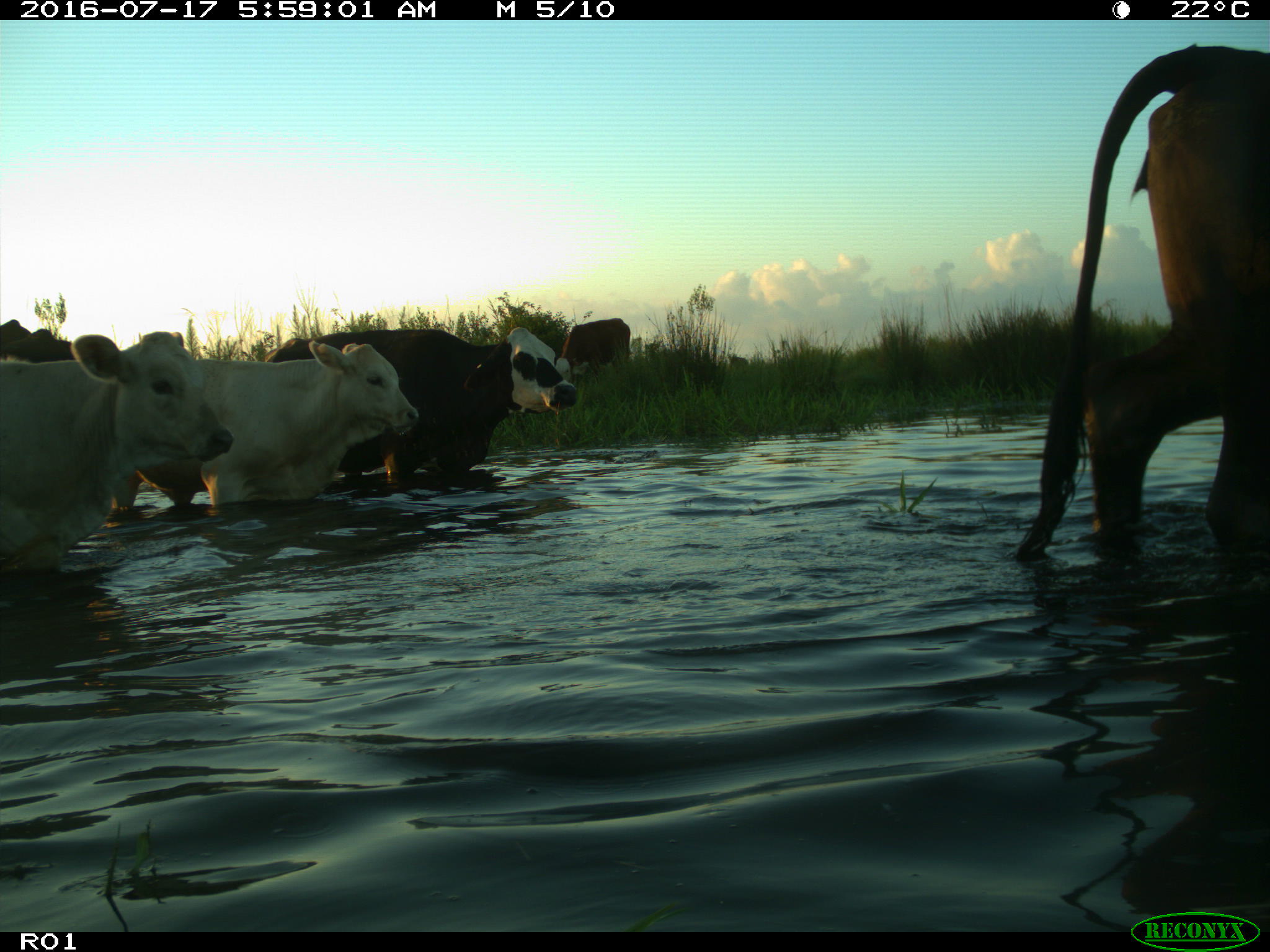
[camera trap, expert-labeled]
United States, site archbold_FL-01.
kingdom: Animalia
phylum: Chordata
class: Mammalia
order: Artiodactyla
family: Bovidae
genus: Bos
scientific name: Bos taurus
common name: domestic cow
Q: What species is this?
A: Bos taurus (domestic cow).